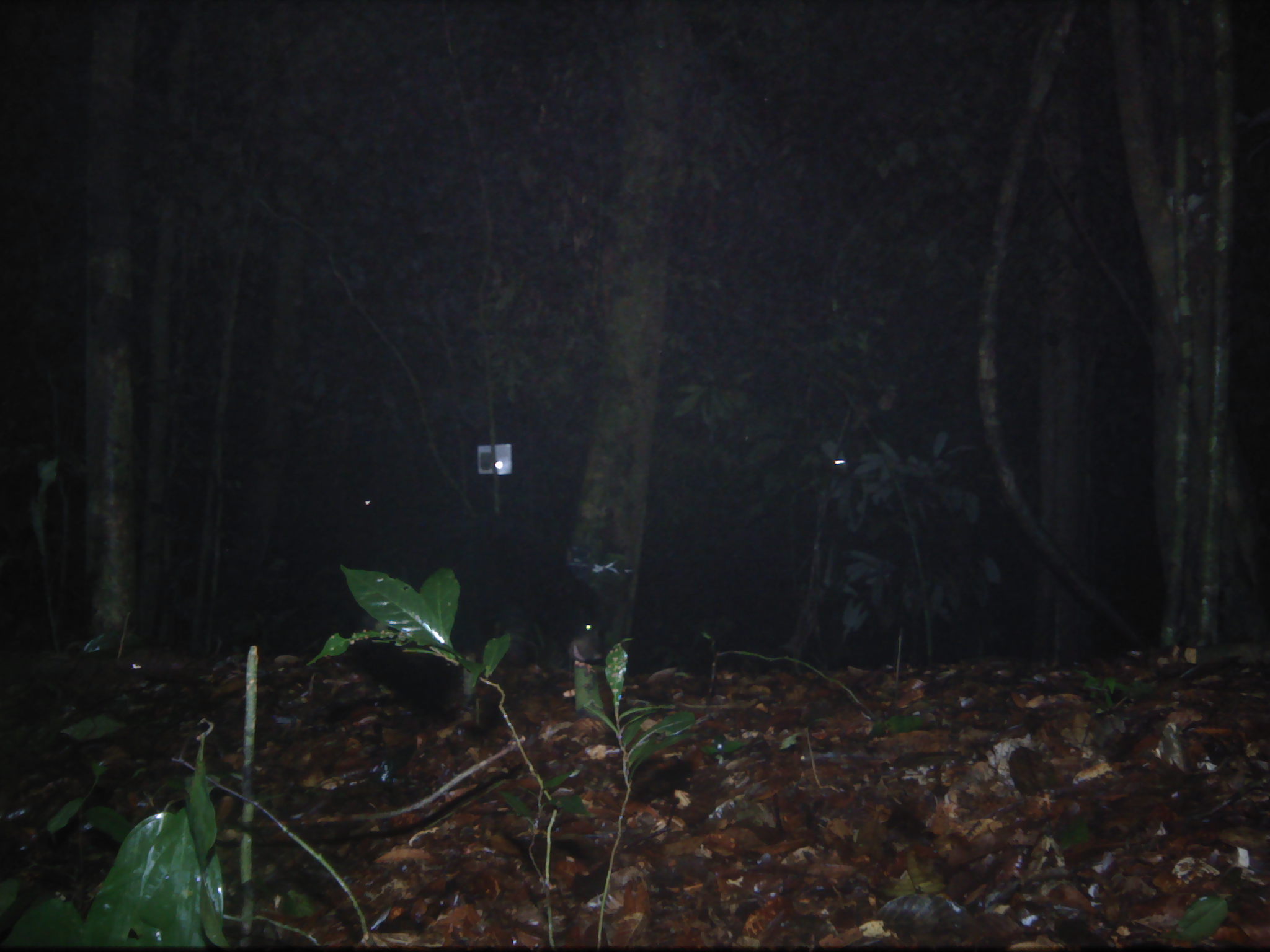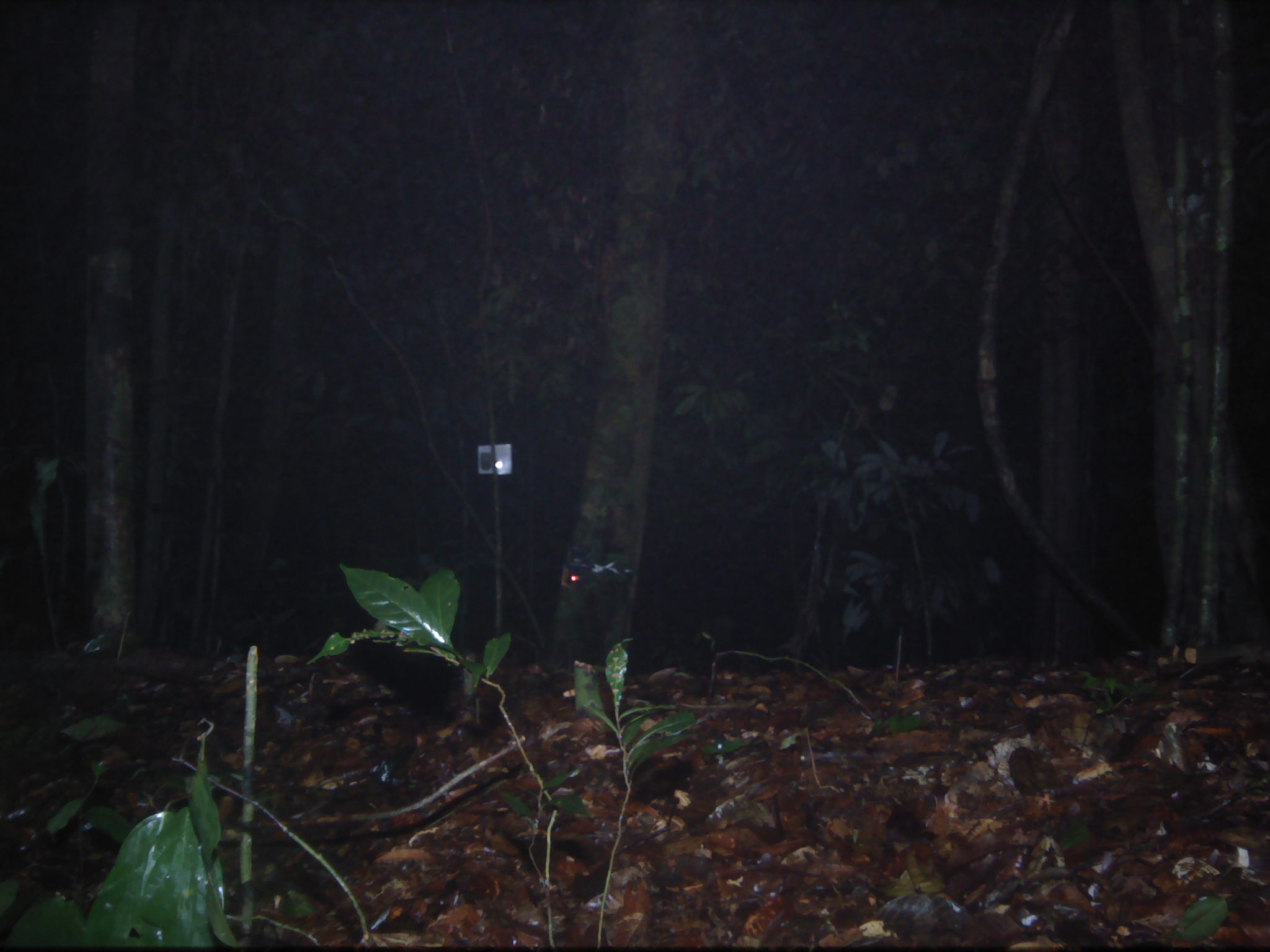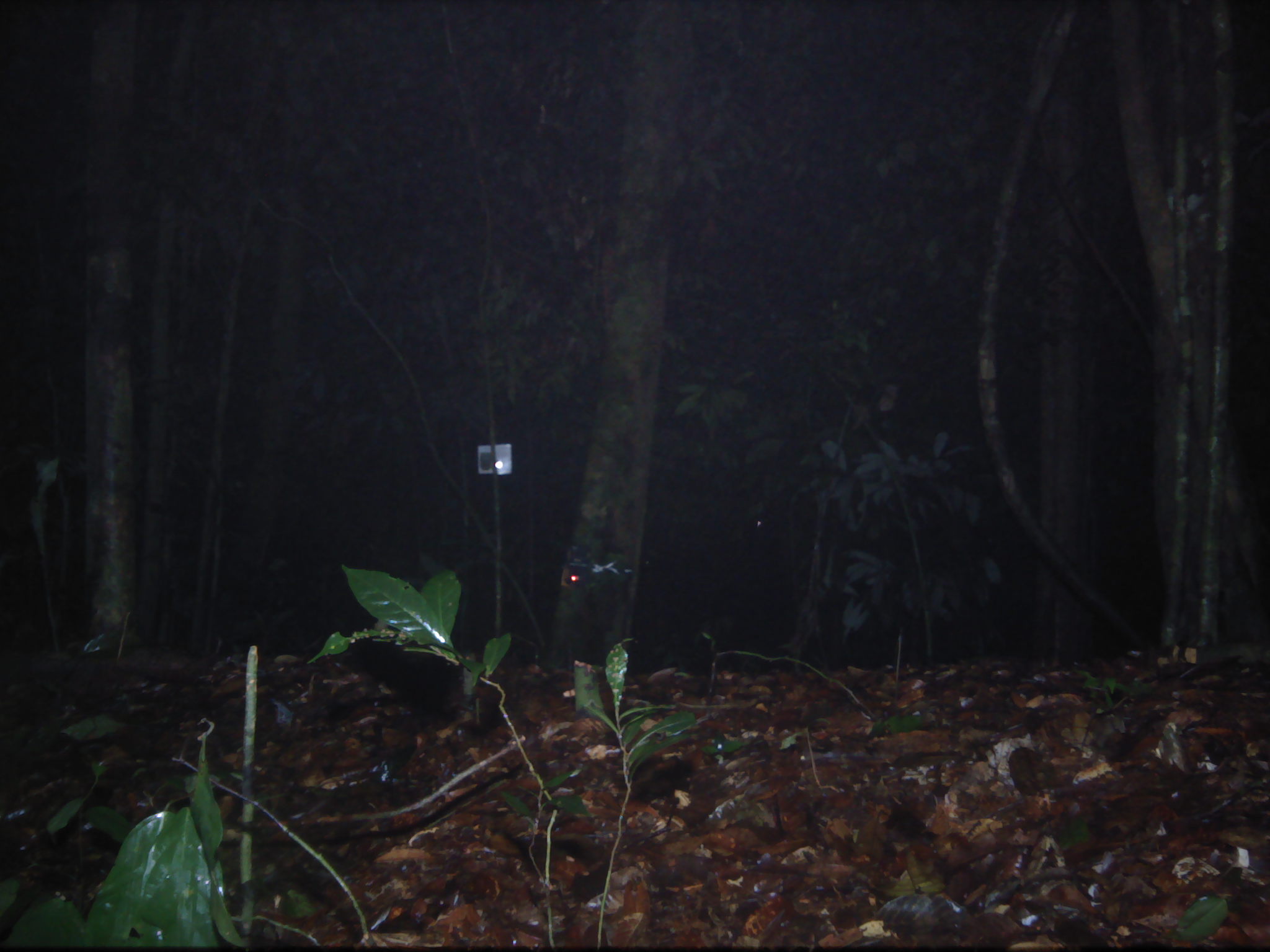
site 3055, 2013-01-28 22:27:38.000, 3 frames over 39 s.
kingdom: Animalia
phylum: Chordata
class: Mammalia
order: Carnivora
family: Ursidae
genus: Helarctos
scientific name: Helarctos malayanus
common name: sun bear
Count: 1.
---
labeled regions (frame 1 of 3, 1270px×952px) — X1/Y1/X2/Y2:
helarctos malayanus: 567/618/604/700